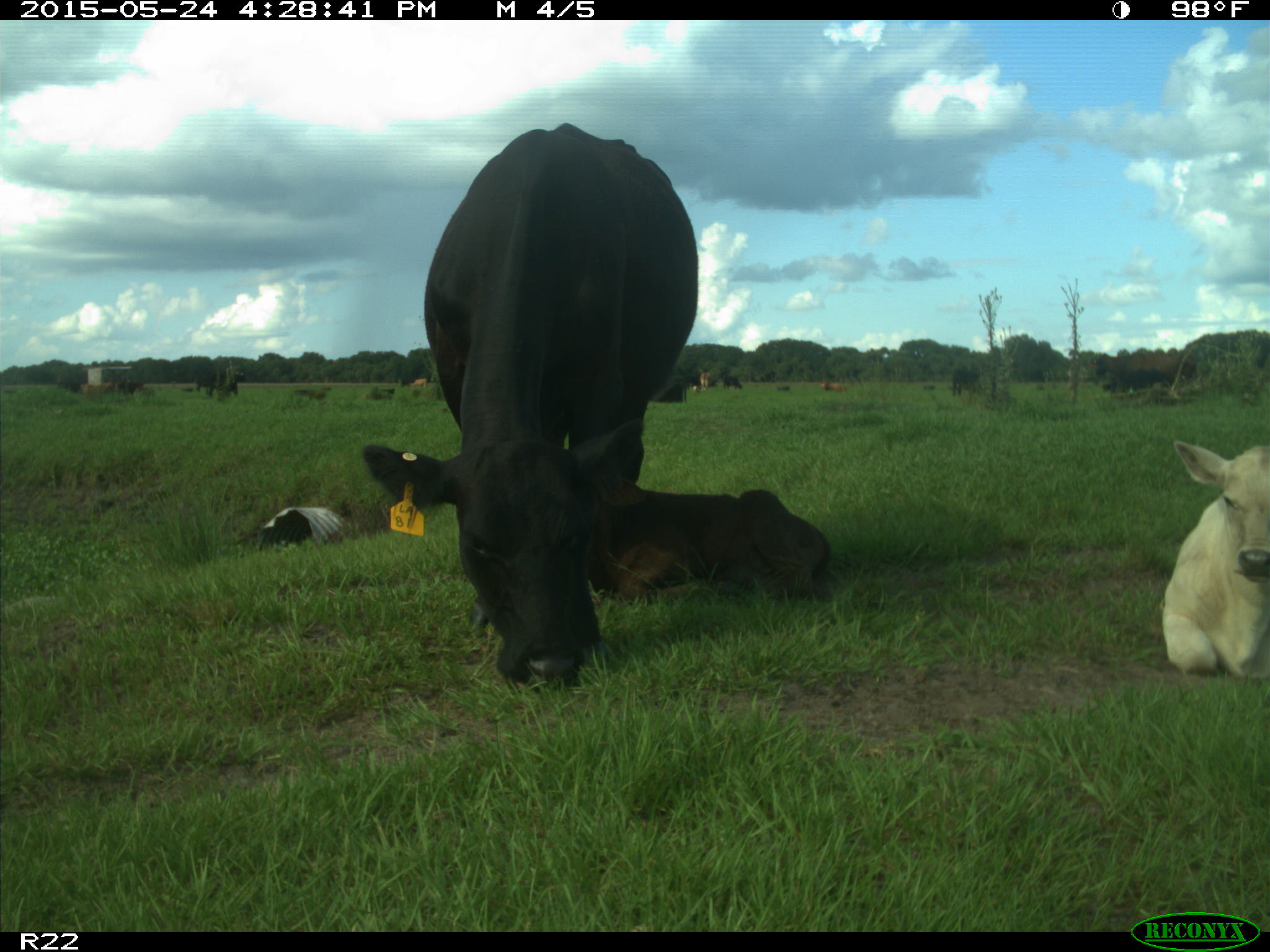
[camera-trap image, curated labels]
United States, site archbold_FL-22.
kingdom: Animalia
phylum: Chordata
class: Mammalia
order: Artiodactyla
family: Bovidae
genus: Bos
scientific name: Bos taurus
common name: domestic cow